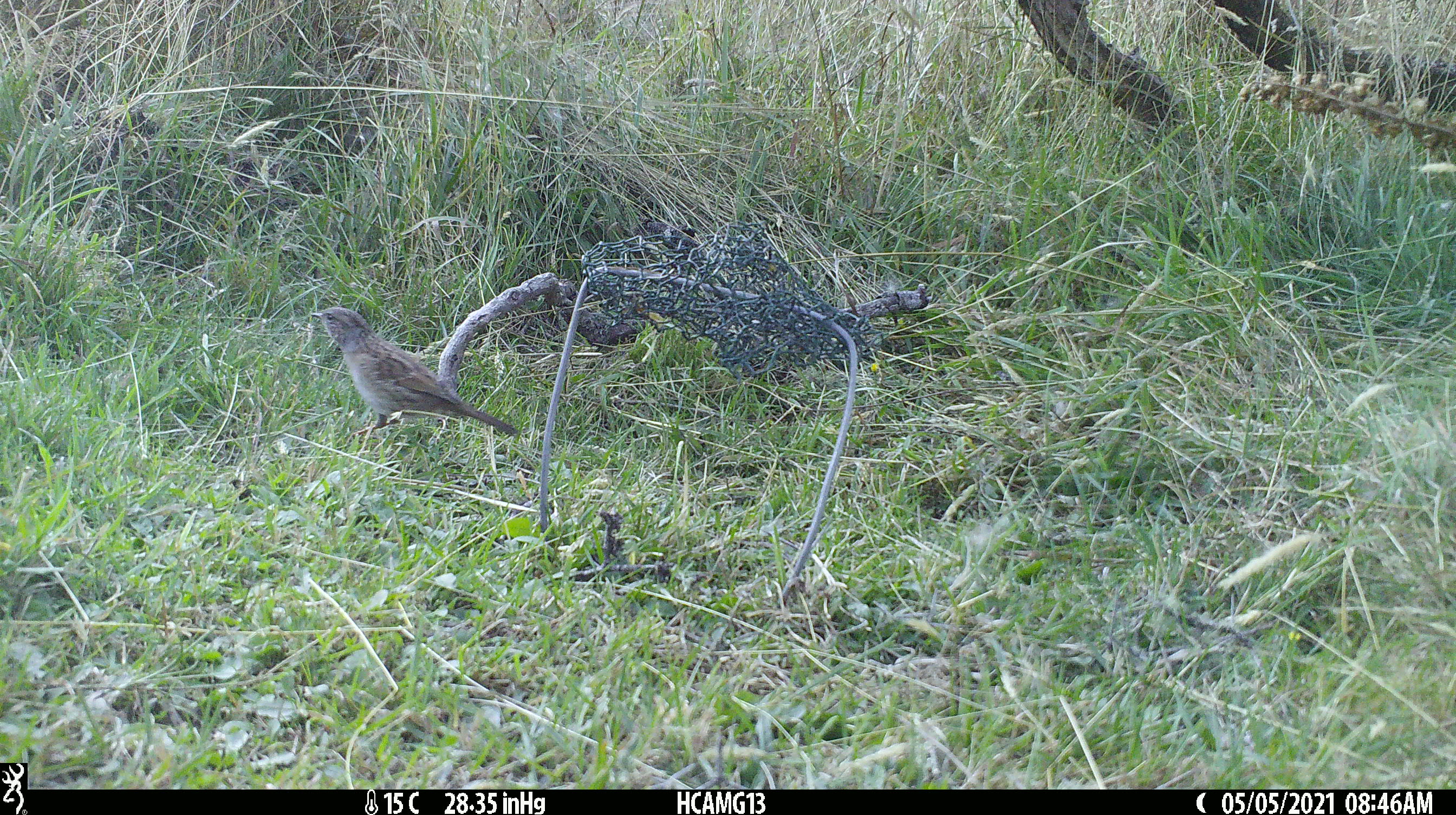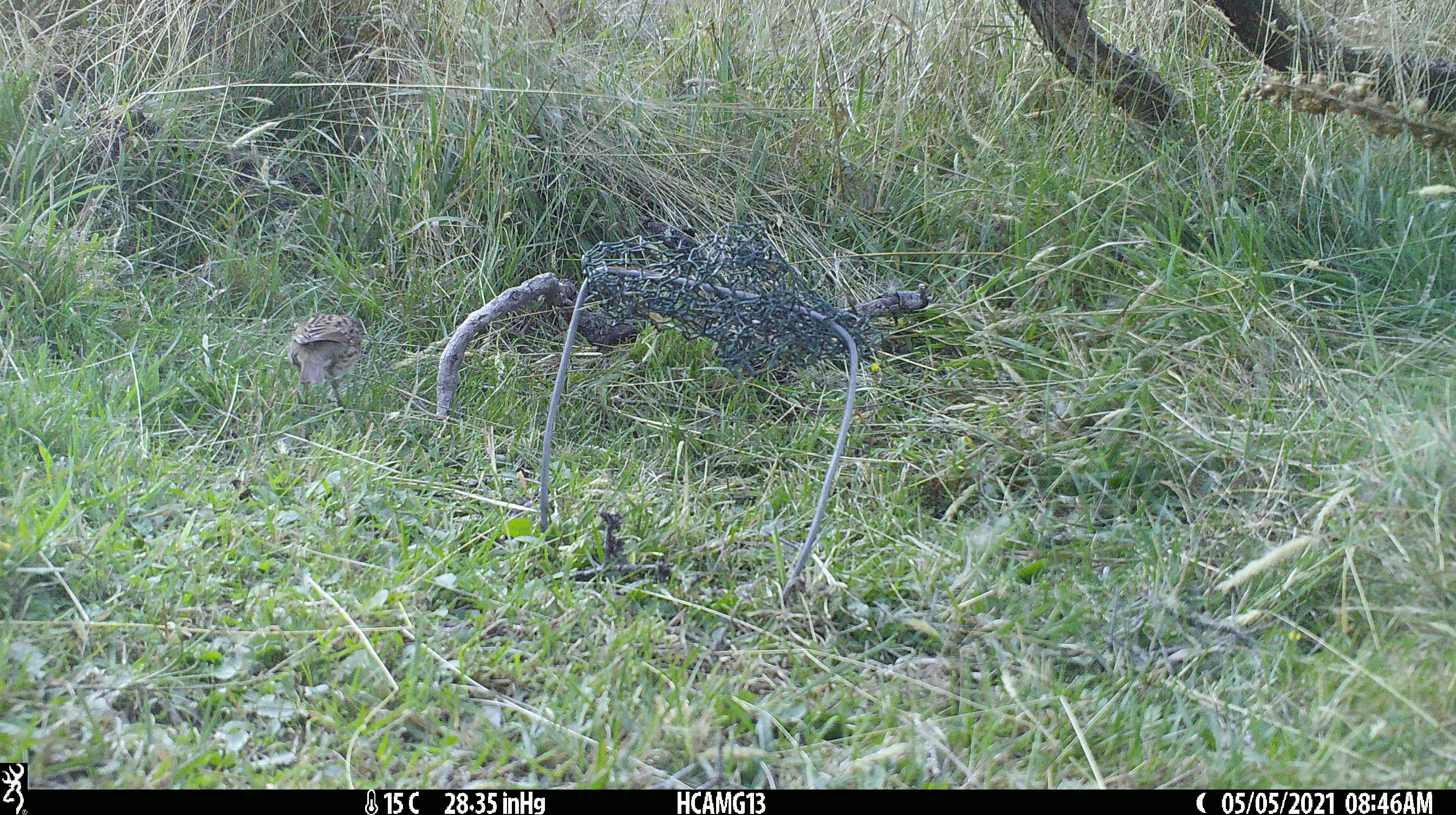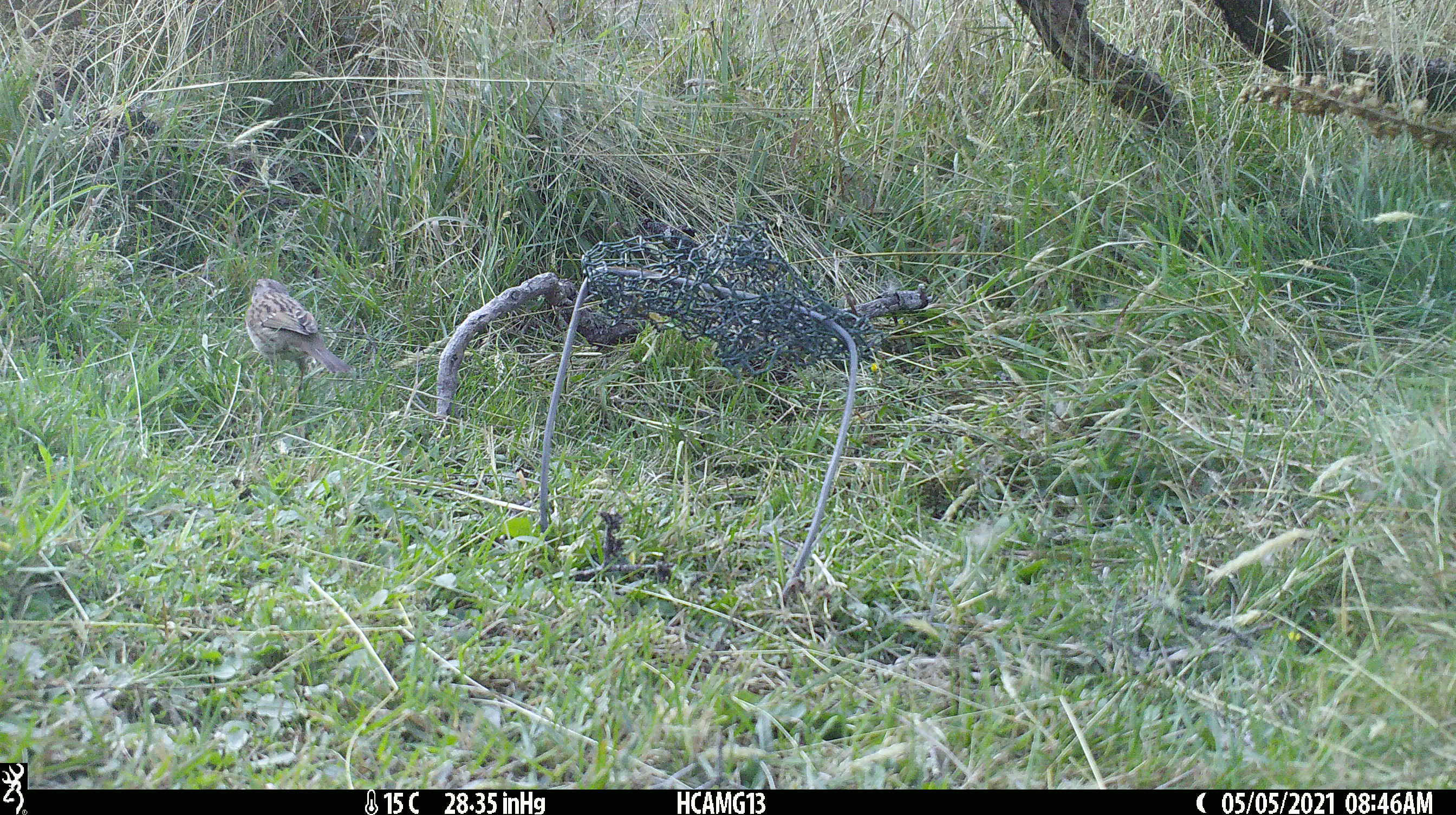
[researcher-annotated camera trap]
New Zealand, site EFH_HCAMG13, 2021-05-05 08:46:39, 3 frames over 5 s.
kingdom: Animalia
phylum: Chordata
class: Aves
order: Passeriformes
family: Prunellidae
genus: Prunella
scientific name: Prunella modularis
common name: dunnock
Dunnock (Prunella modularis).